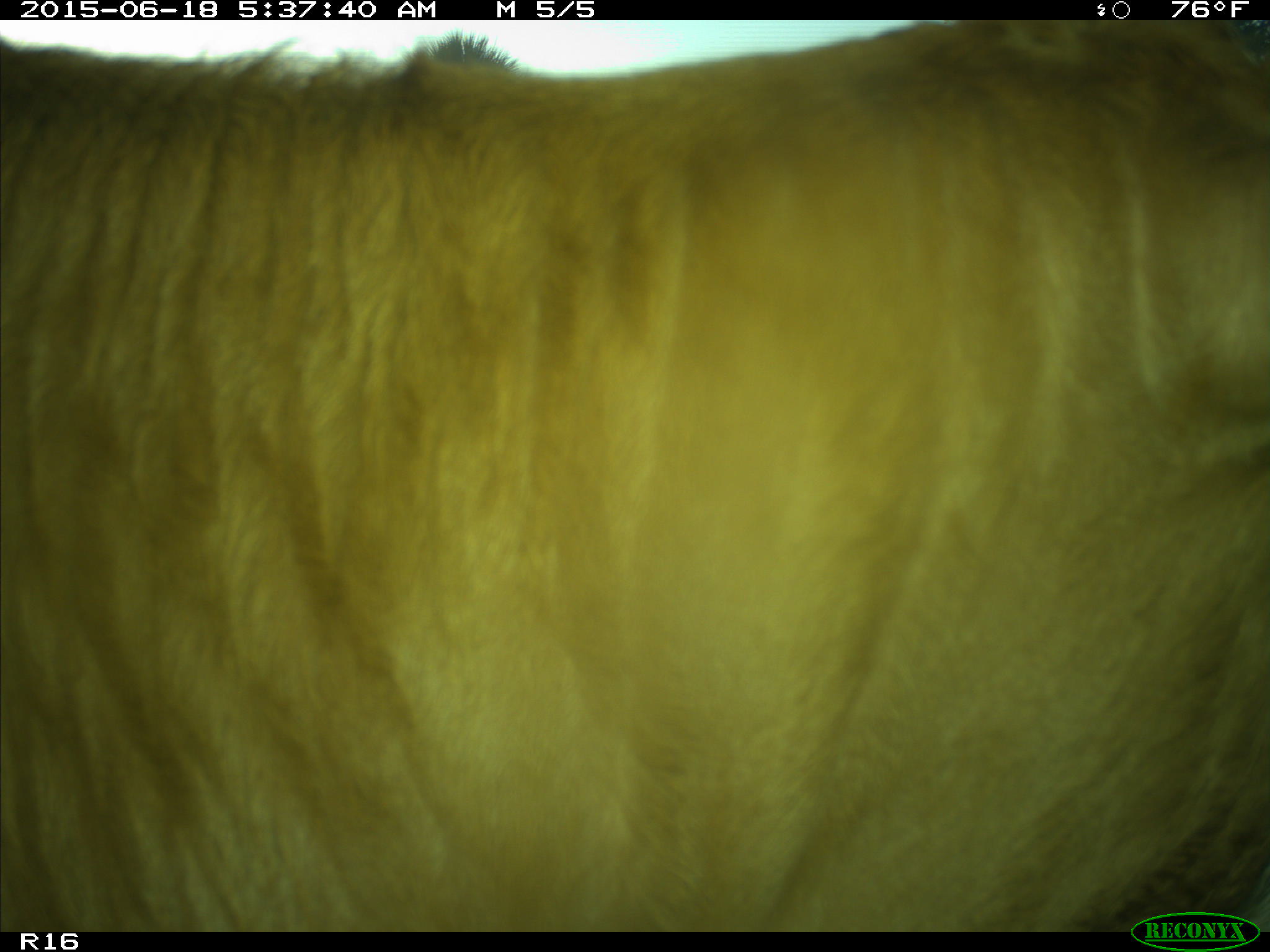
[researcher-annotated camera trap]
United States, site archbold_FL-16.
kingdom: Animalia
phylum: Chordata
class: Mammalia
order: Artiodactyla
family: Bovidae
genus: Bos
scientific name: Bos taurus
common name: domestic cow